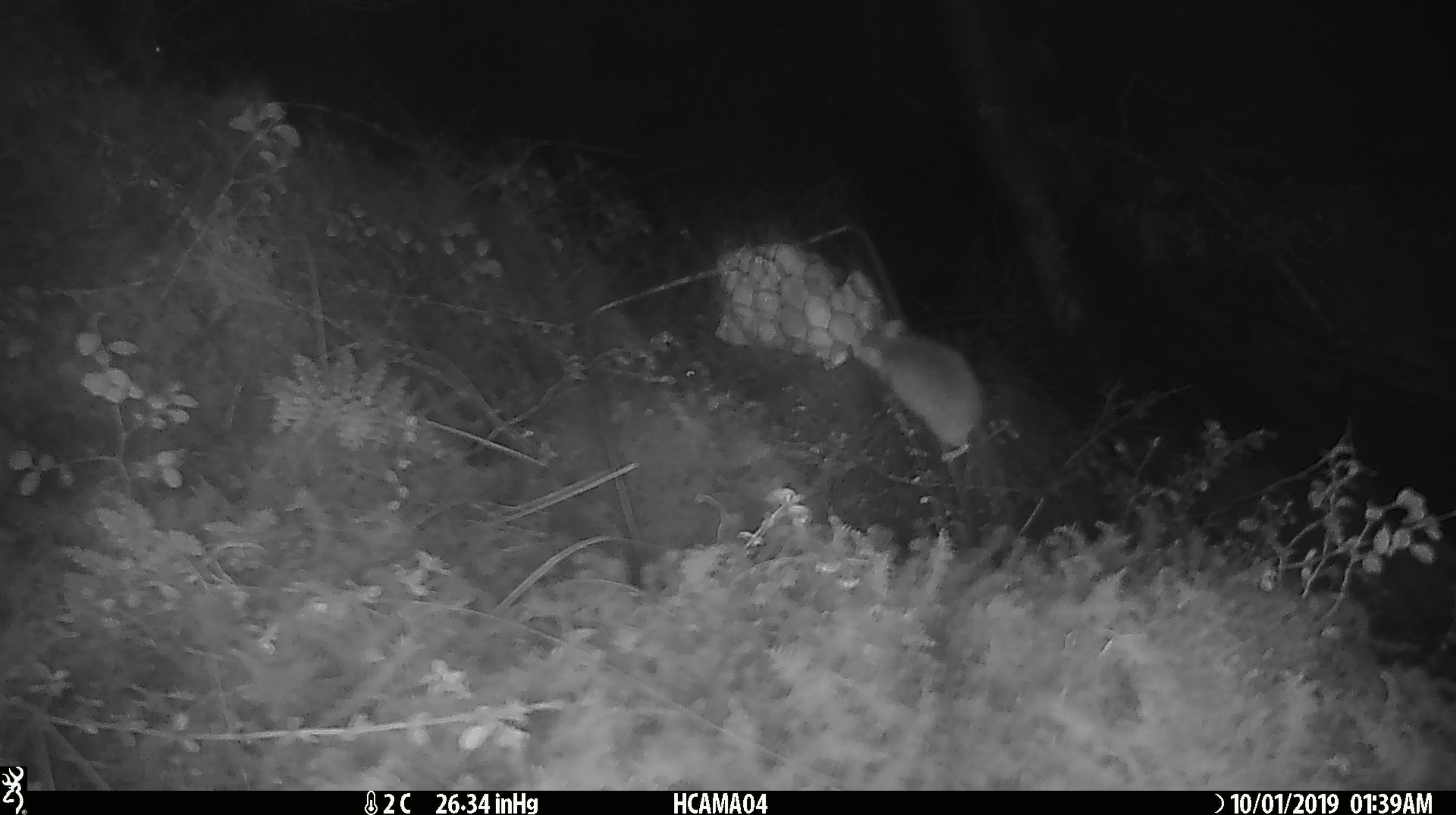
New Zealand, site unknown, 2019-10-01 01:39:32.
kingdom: Animalia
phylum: Chordata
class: Mammalia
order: Rodentia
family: Muridae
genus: Mus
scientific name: Mus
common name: mouse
Mouse (Mus).